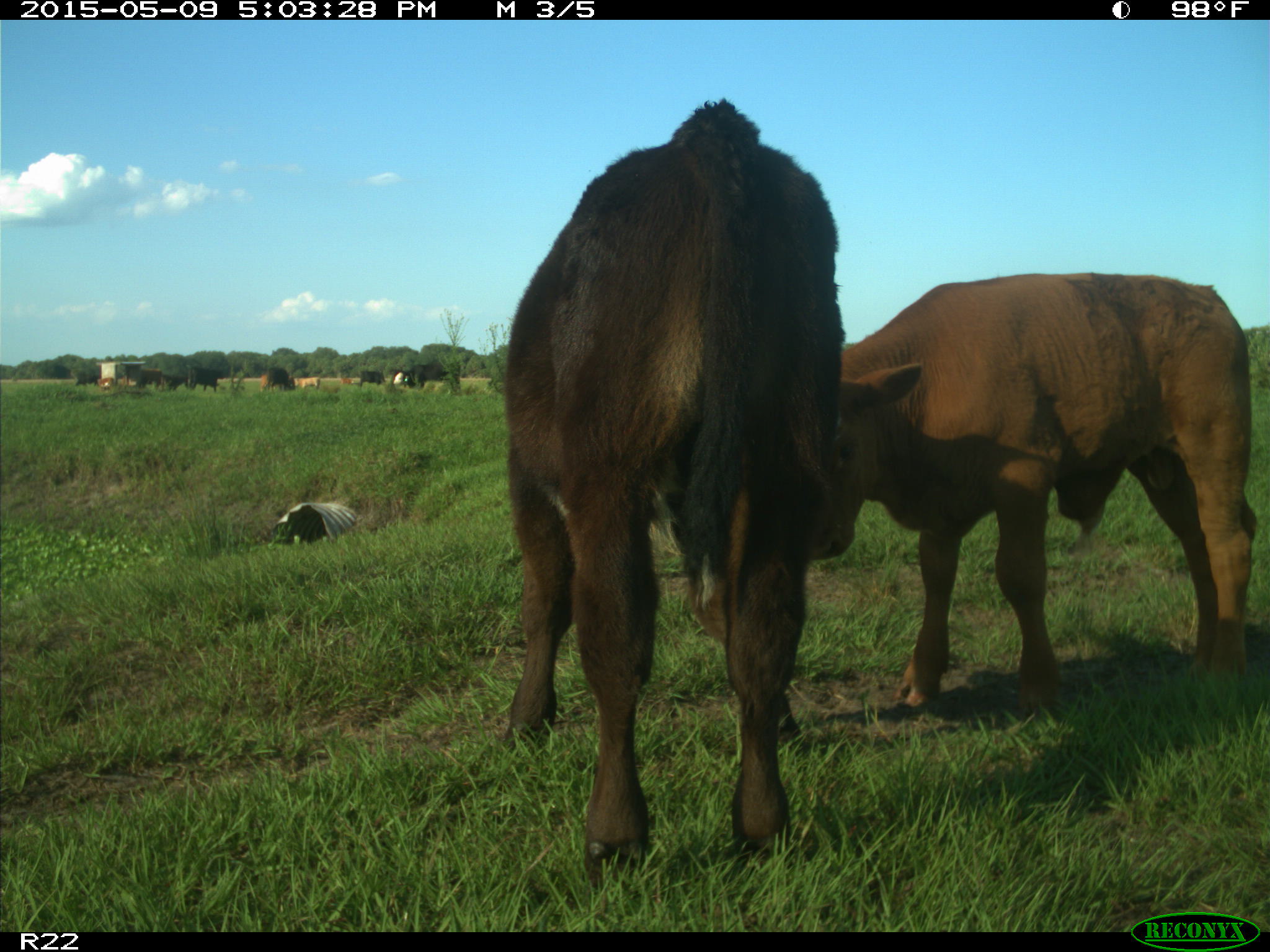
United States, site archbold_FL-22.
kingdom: Animalia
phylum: Chordata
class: Mammalia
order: Artiodactyla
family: Bovidae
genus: Bos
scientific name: Bos taurus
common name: domestic cow